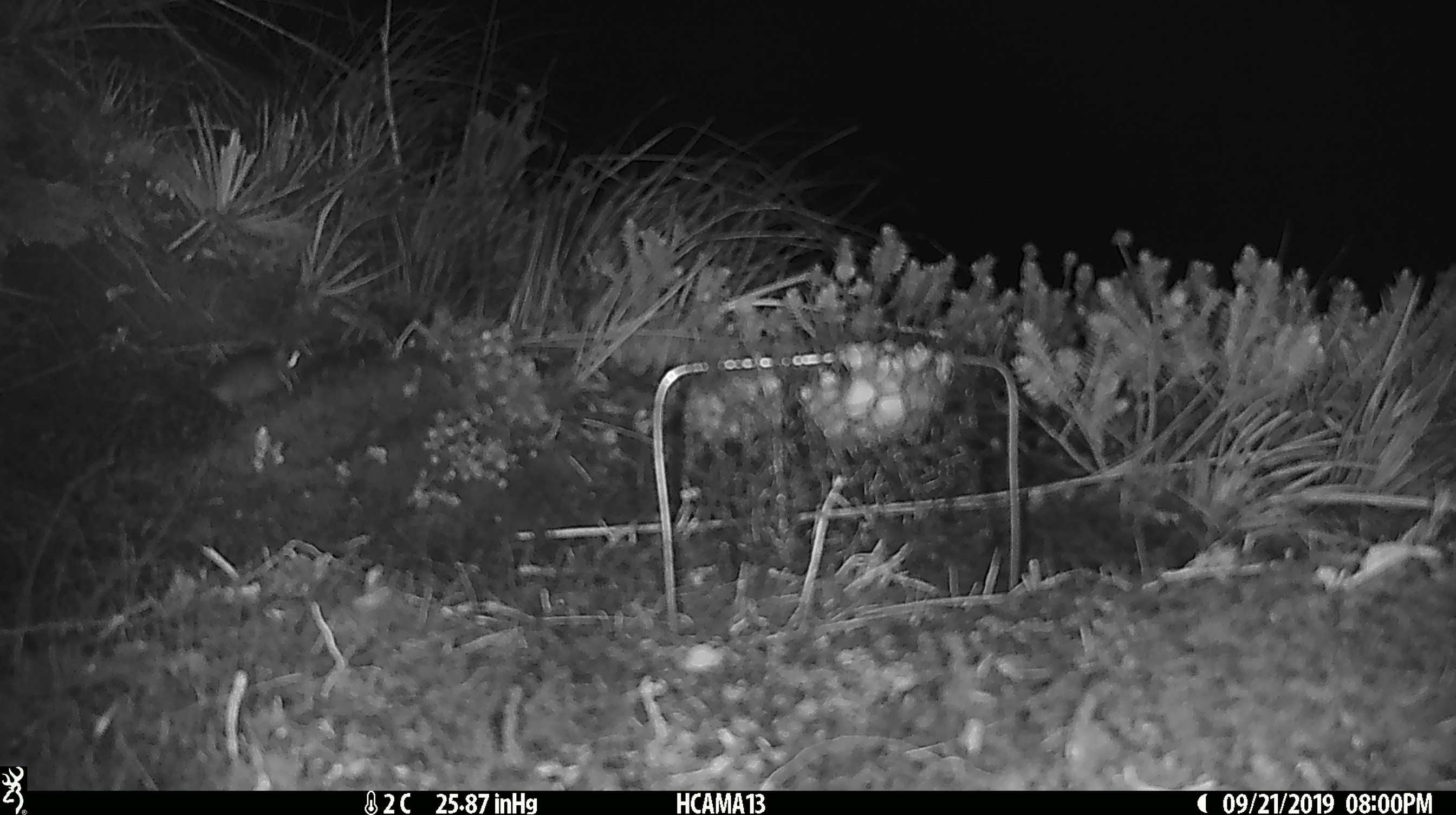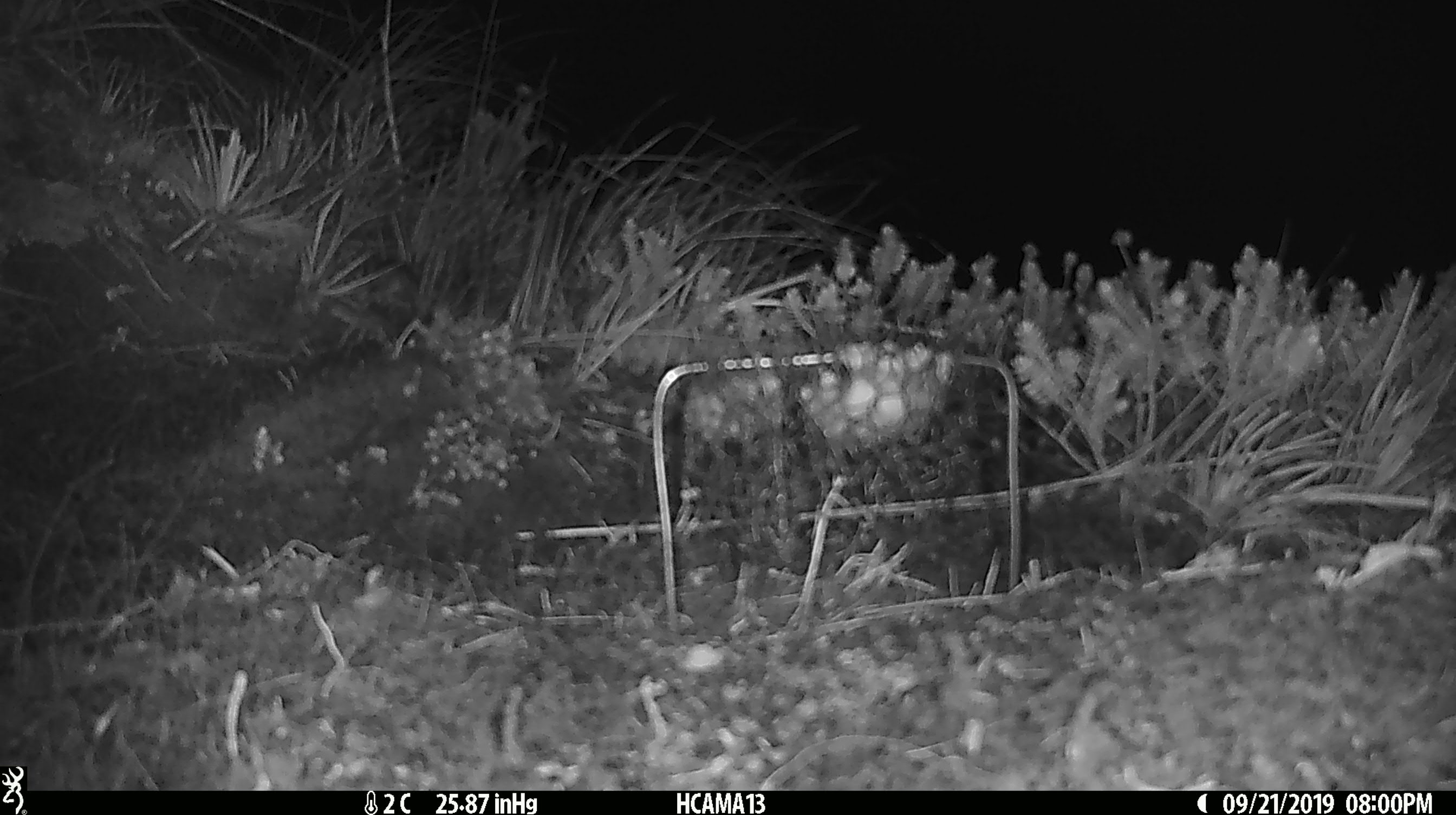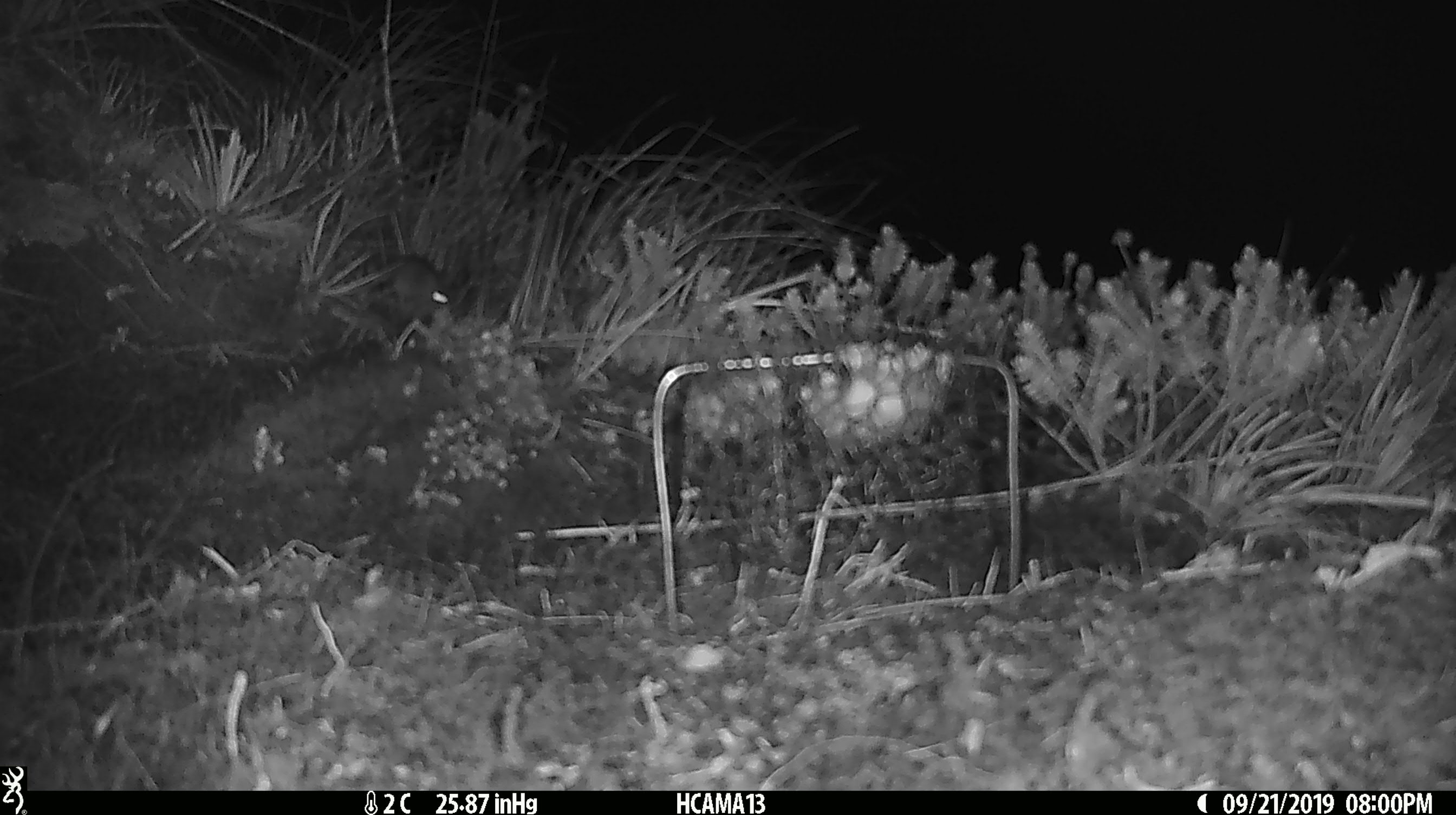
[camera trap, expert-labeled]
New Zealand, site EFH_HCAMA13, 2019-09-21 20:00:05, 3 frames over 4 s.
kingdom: Animalia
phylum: Chordata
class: Mammalia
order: Rodentia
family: Muridae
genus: Mus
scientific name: Mus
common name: mouse